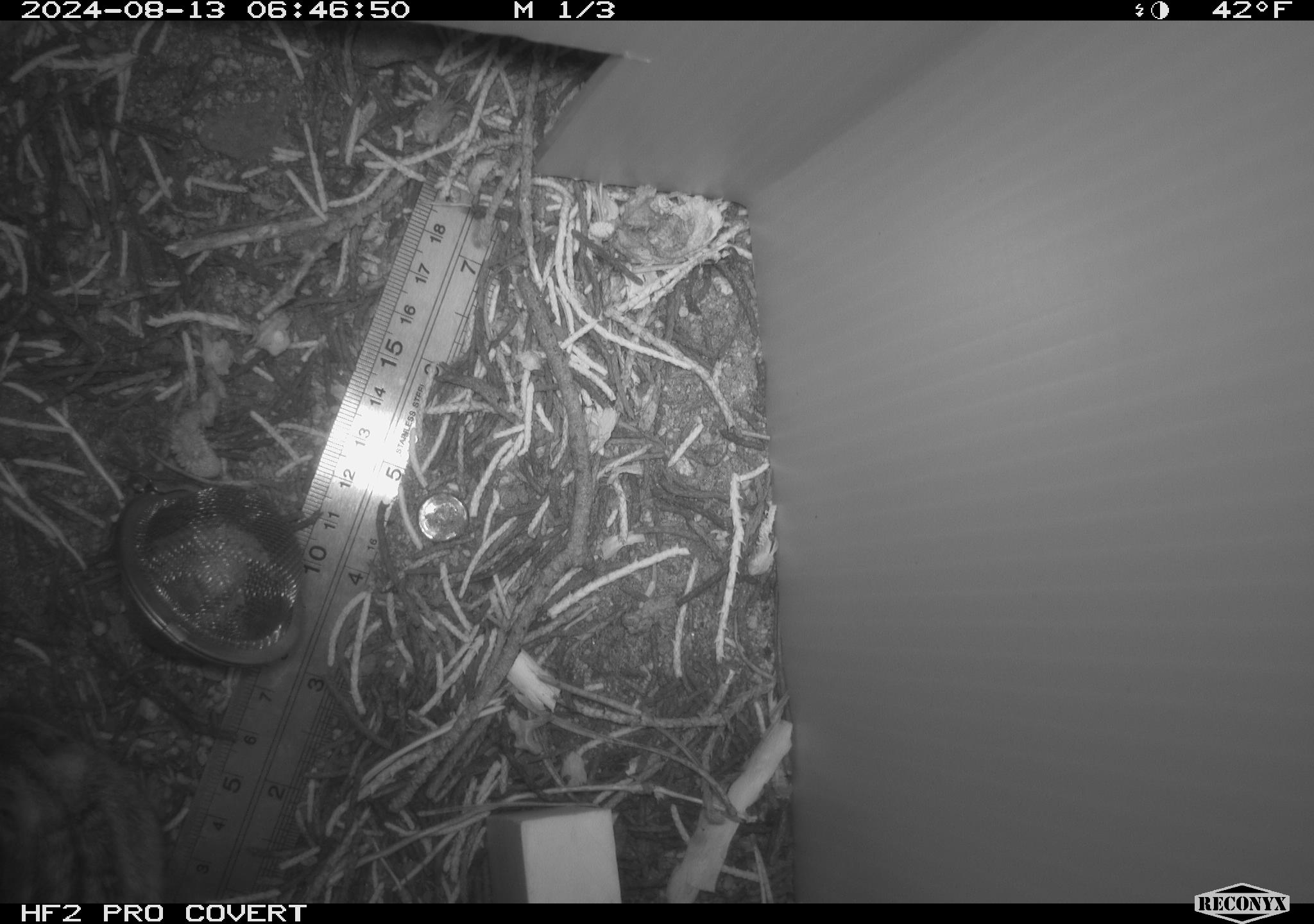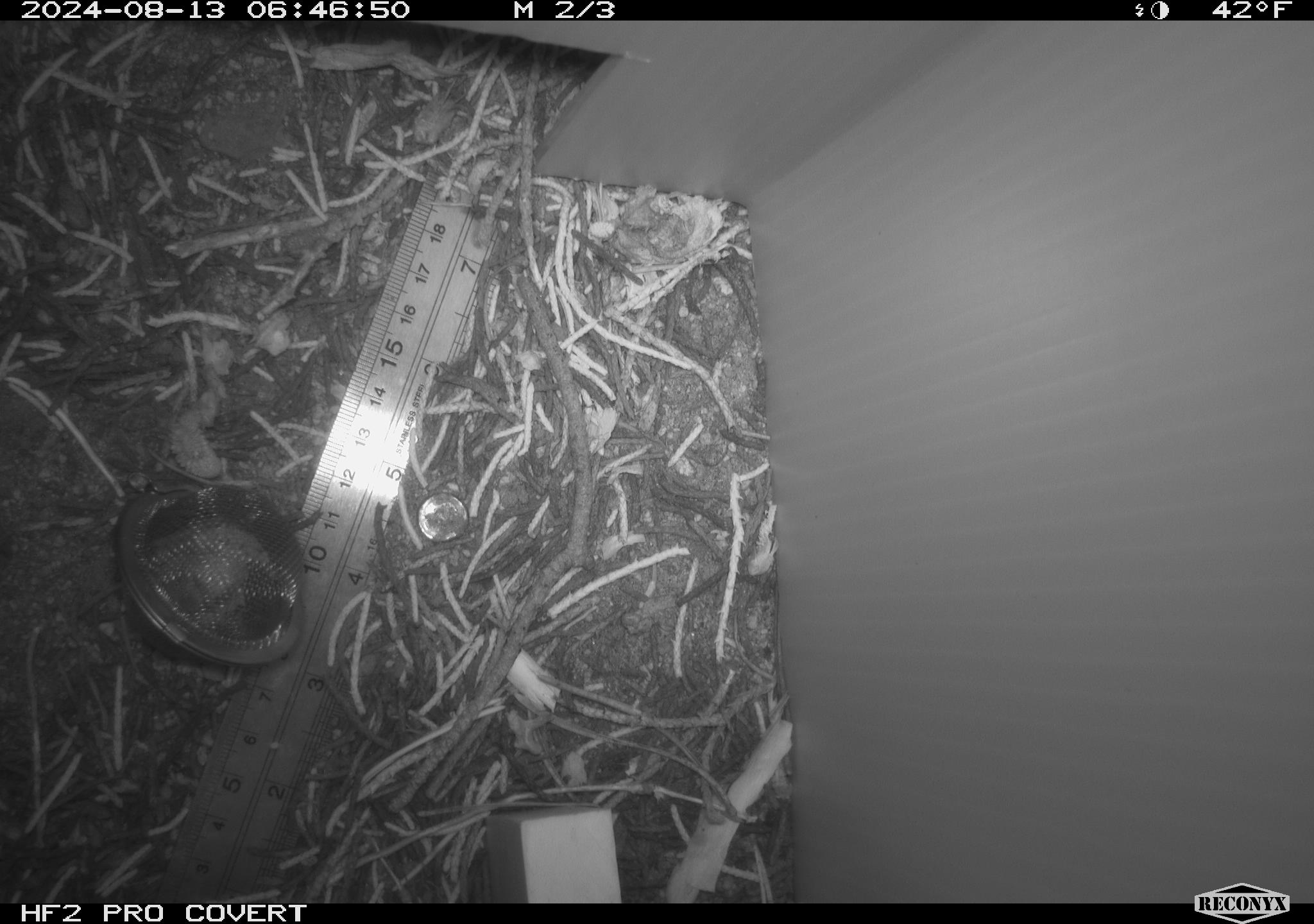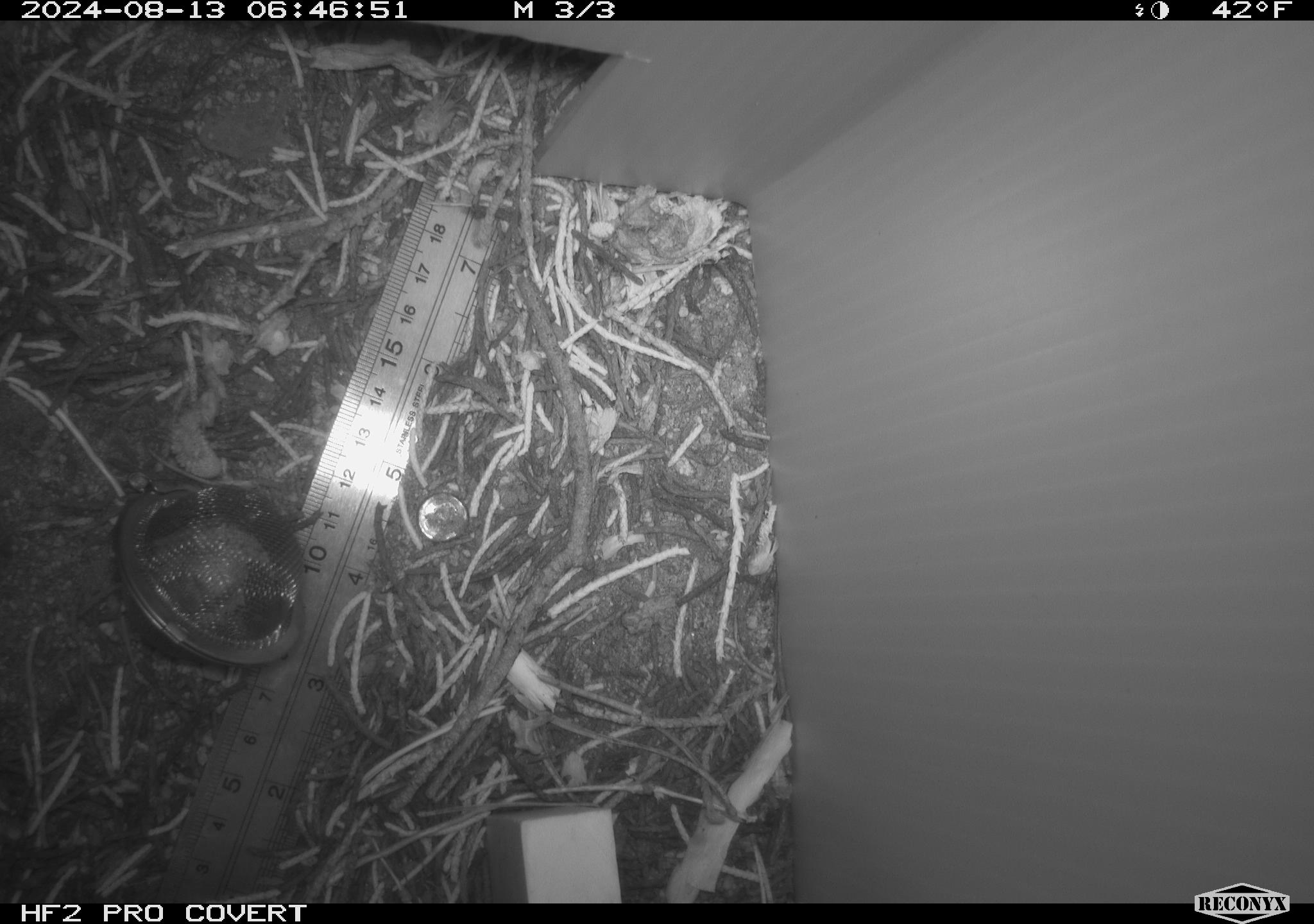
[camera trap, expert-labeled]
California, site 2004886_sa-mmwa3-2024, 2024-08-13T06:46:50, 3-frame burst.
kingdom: Animalia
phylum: Chordata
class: Mammalia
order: Rodentia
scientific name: Rodentia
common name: mouse species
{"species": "mouse species (Rodentia)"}